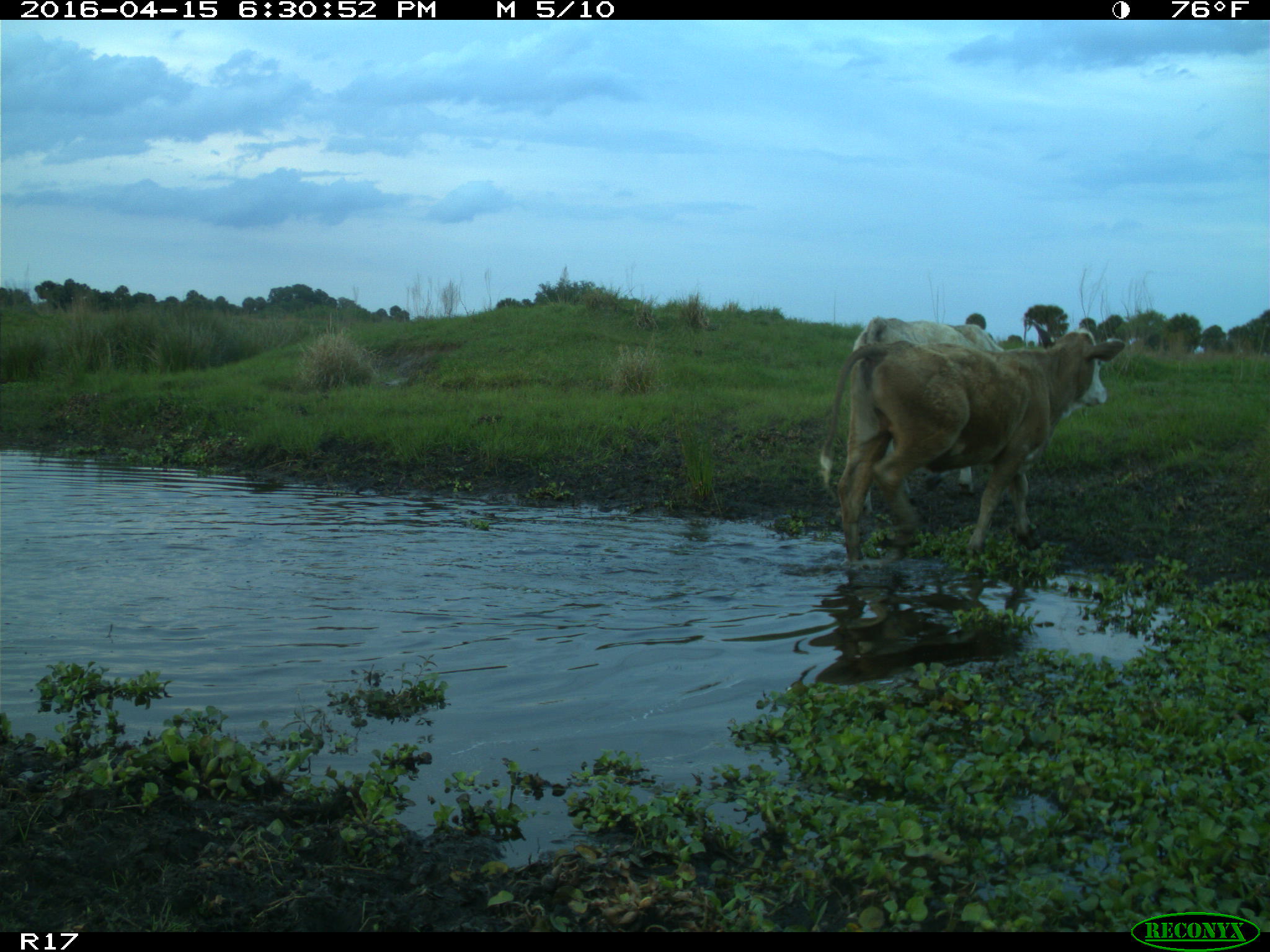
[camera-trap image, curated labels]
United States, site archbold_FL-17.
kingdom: Animalia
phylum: Chordata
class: Mammalia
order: Artiodactyla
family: Bovidae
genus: Bos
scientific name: Bos taurus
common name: domestic cow